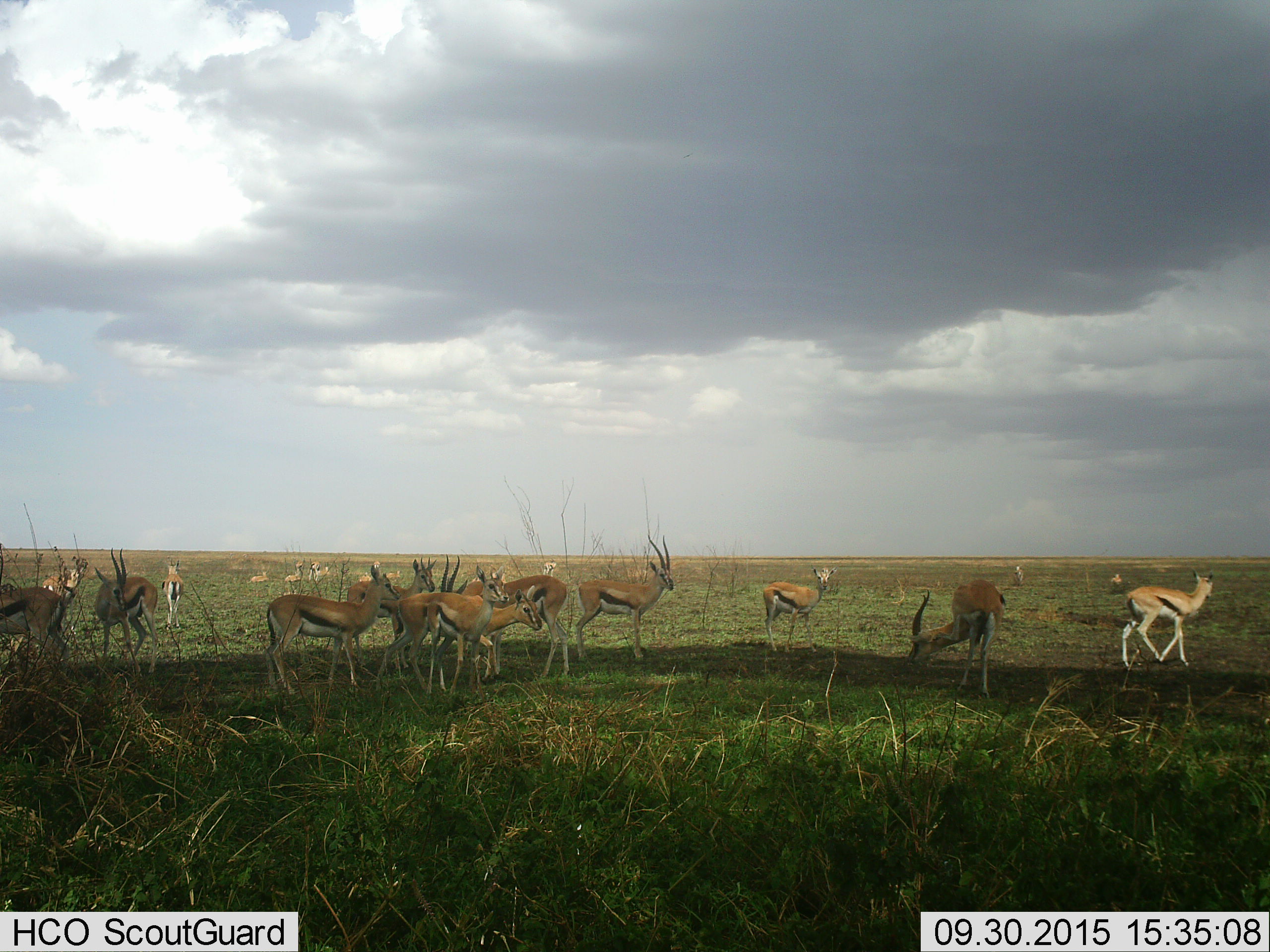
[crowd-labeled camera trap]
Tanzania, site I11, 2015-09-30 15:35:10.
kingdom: Animalia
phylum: Chordata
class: Mammalia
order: Artiodactyla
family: Bovidae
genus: Eudorcas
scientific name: Eudorcas thomsonii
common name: thomson's gazelle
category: gazellethomsons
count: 11-50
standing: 90%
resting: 50%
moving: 60%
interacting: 0%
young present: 10%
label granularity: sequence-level